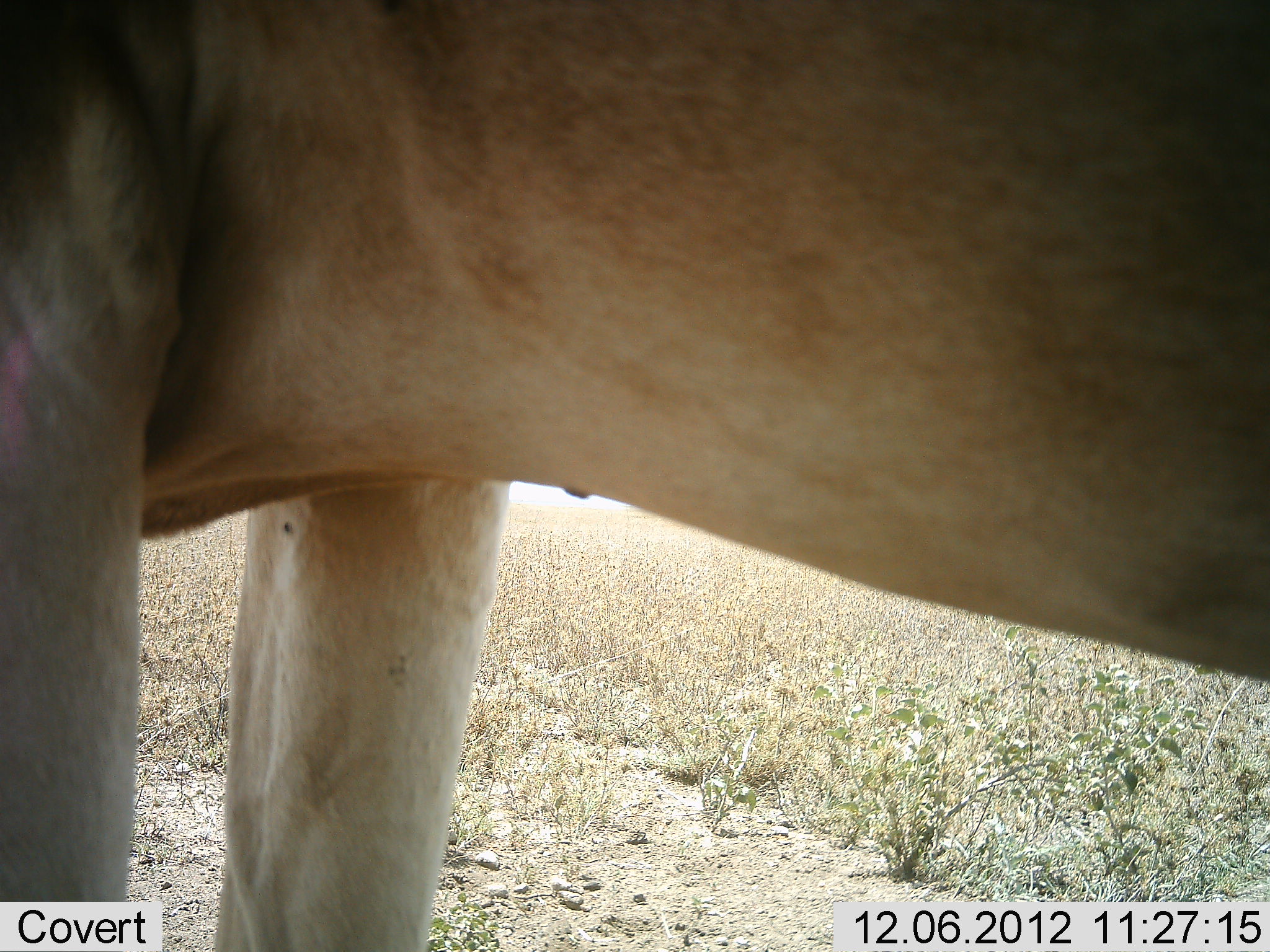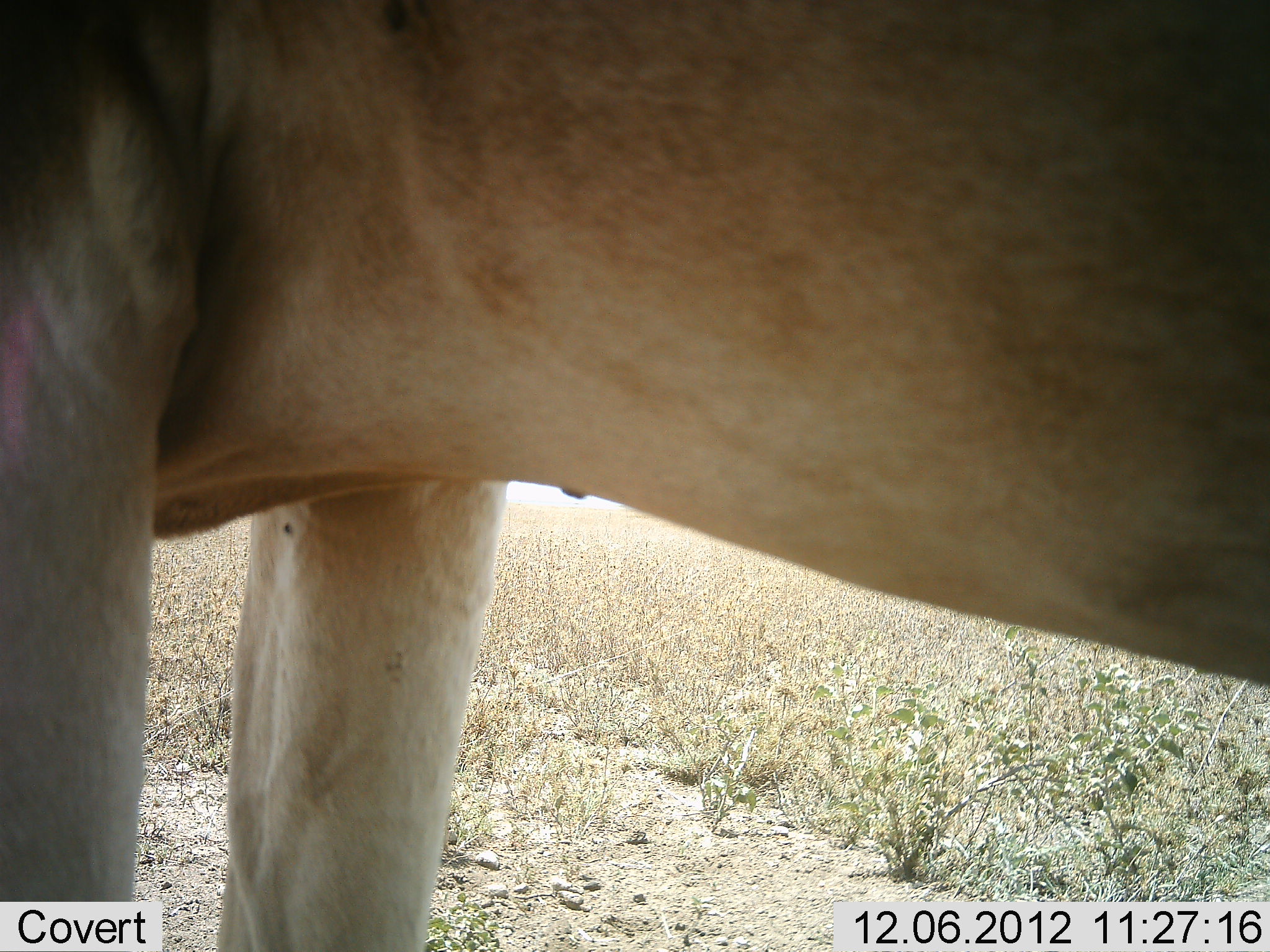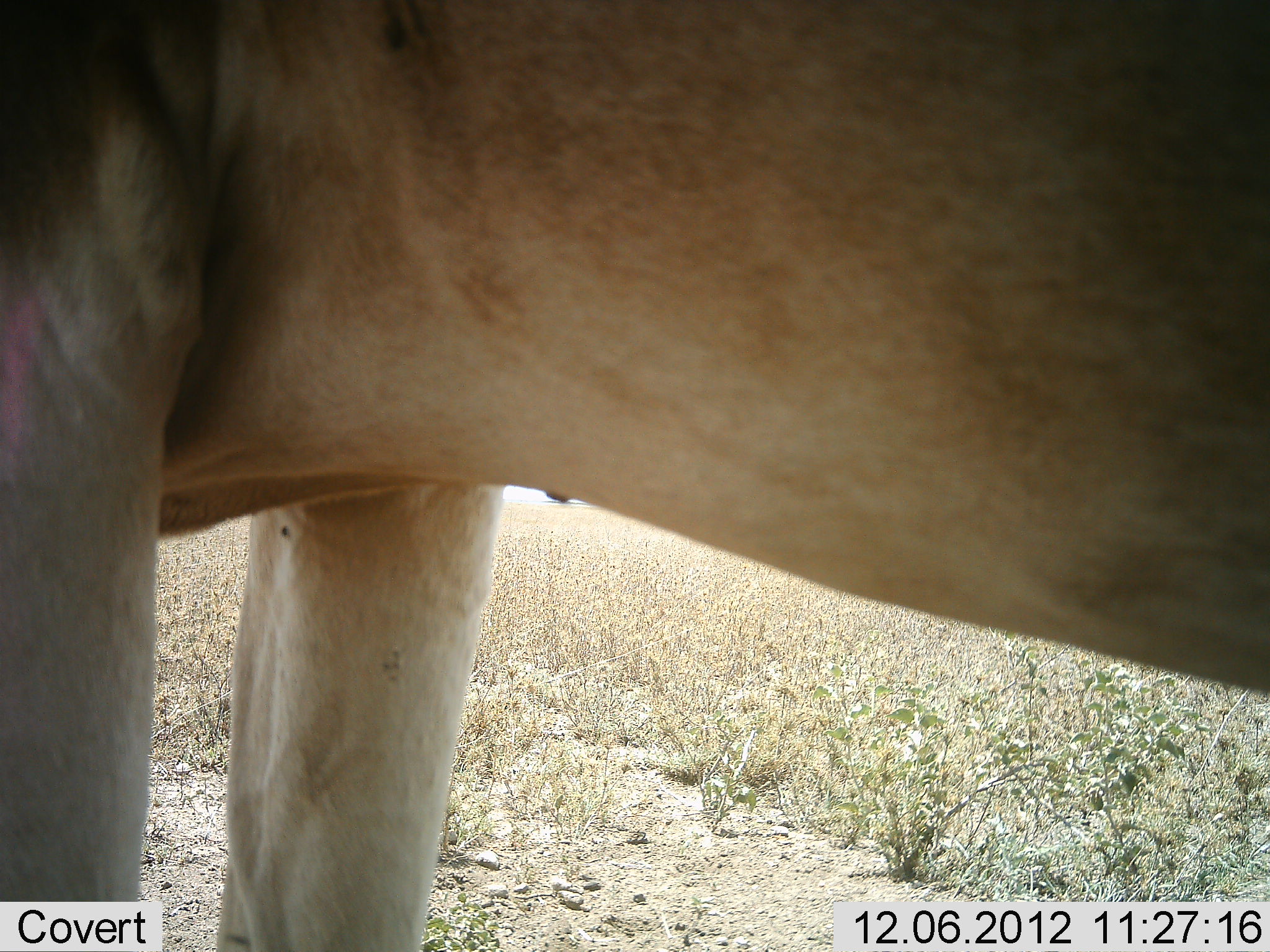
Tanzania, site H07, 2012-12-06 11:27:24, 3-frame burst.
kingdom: Animalia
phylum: Chordata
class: Mammalia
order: Artiodactyla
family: Bovidae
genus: Alcelaphus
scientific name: Alcelaphus buselaphus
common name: hartebeest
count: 1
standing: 100%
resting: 0%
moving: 0%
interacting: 0%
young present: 0%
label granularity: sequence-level